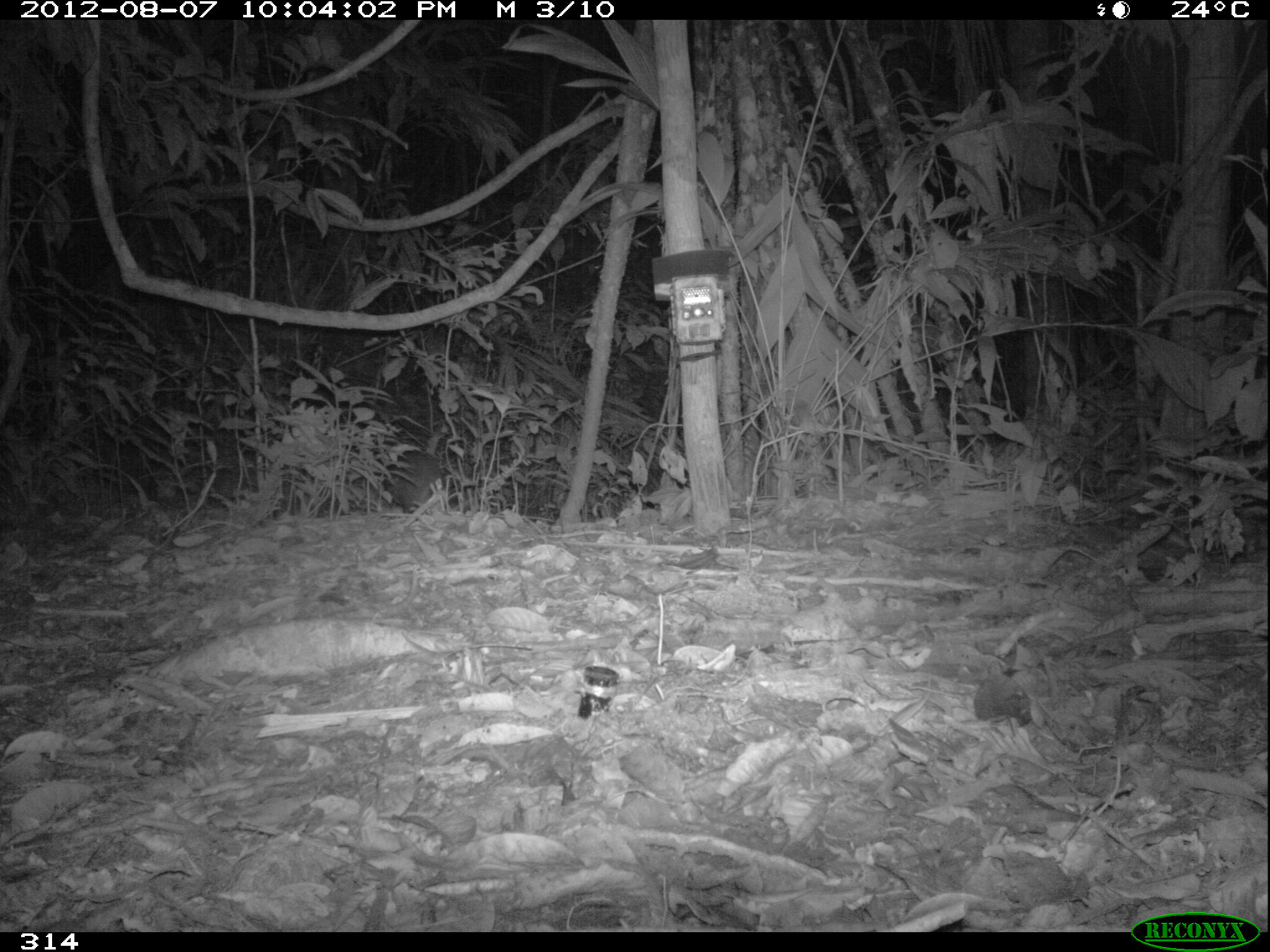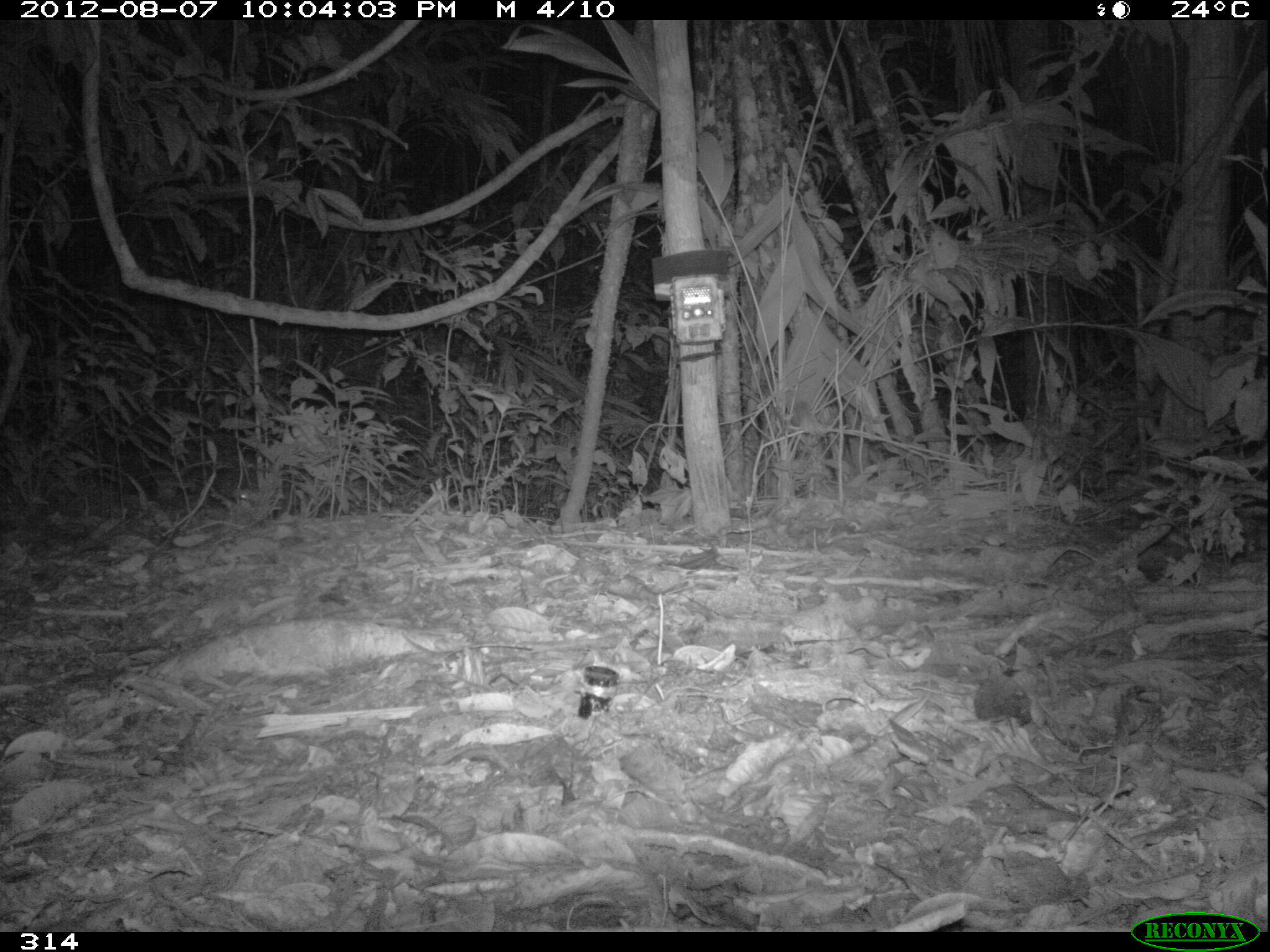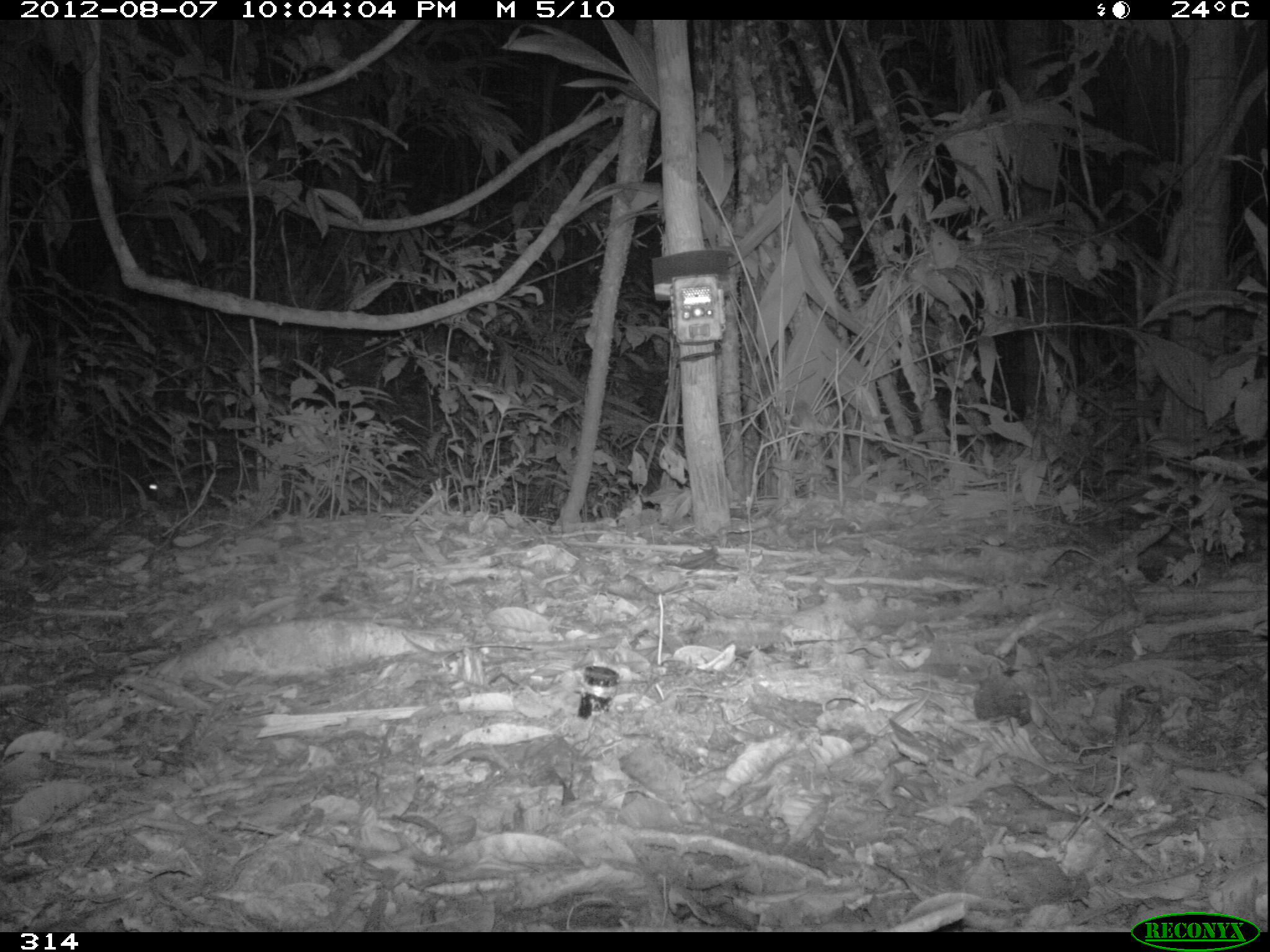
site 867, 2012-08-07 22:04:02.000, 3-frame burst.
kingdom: Animalia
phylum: Chordata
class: Mammalia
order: Rodentia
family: Cuniculidae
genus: Cuniculus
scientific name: Cuniculus paca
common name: spotted paca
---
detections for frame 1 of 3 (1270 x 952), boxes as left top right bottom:
cuniculus paca: 386 449 441 513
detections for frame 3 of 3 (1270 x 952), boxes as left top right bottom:
cuniculus paca: 141 460 216 507